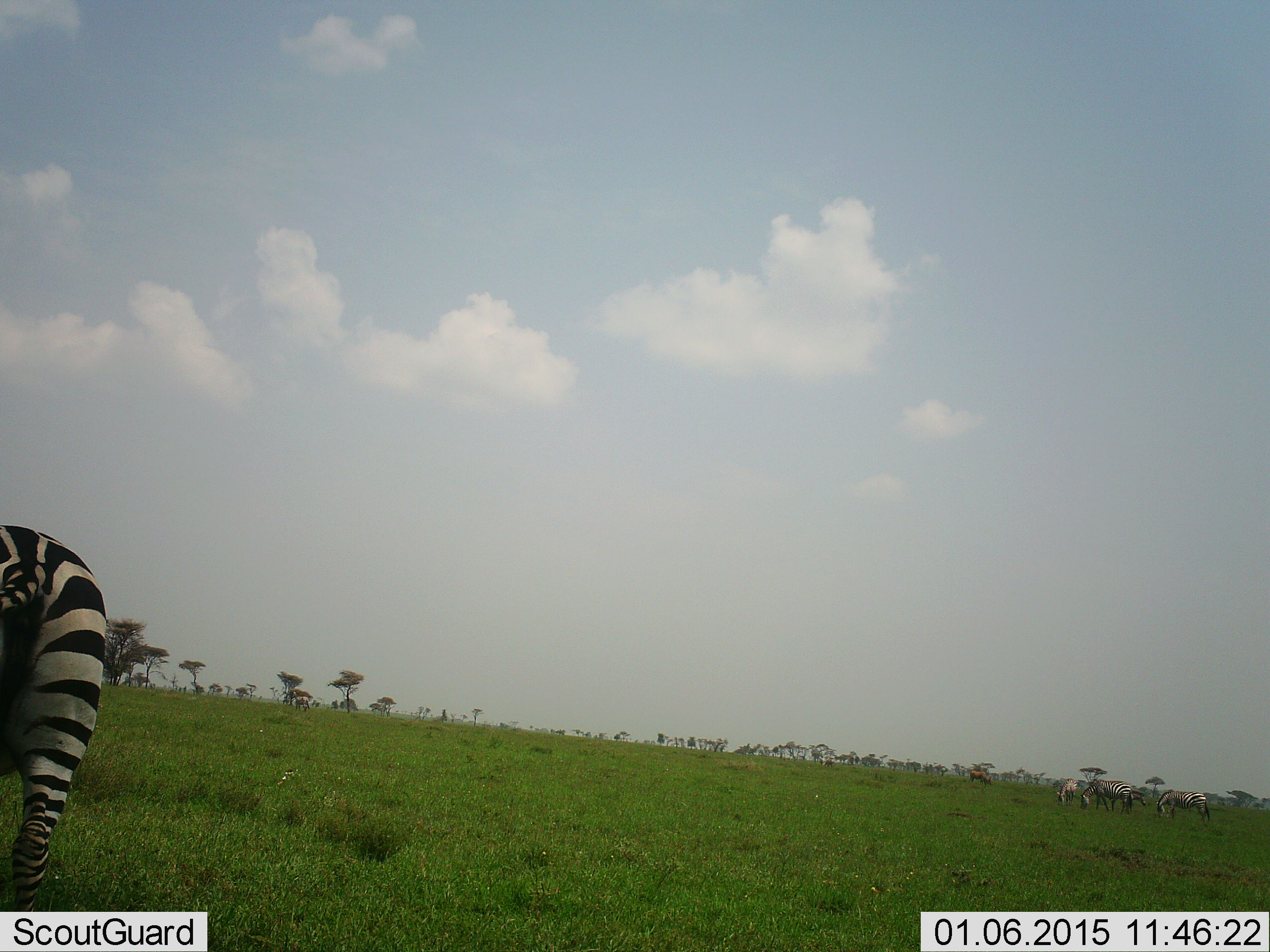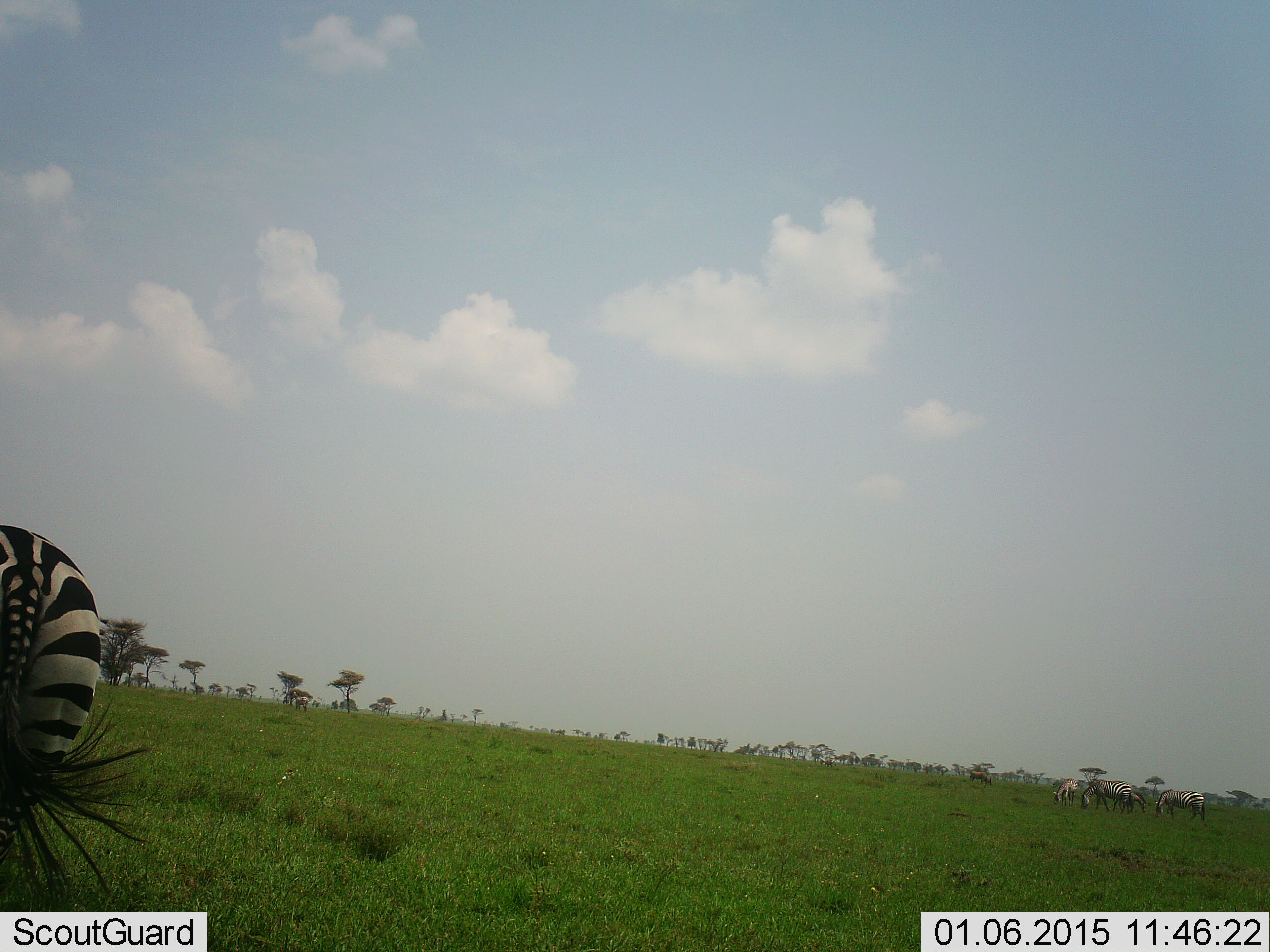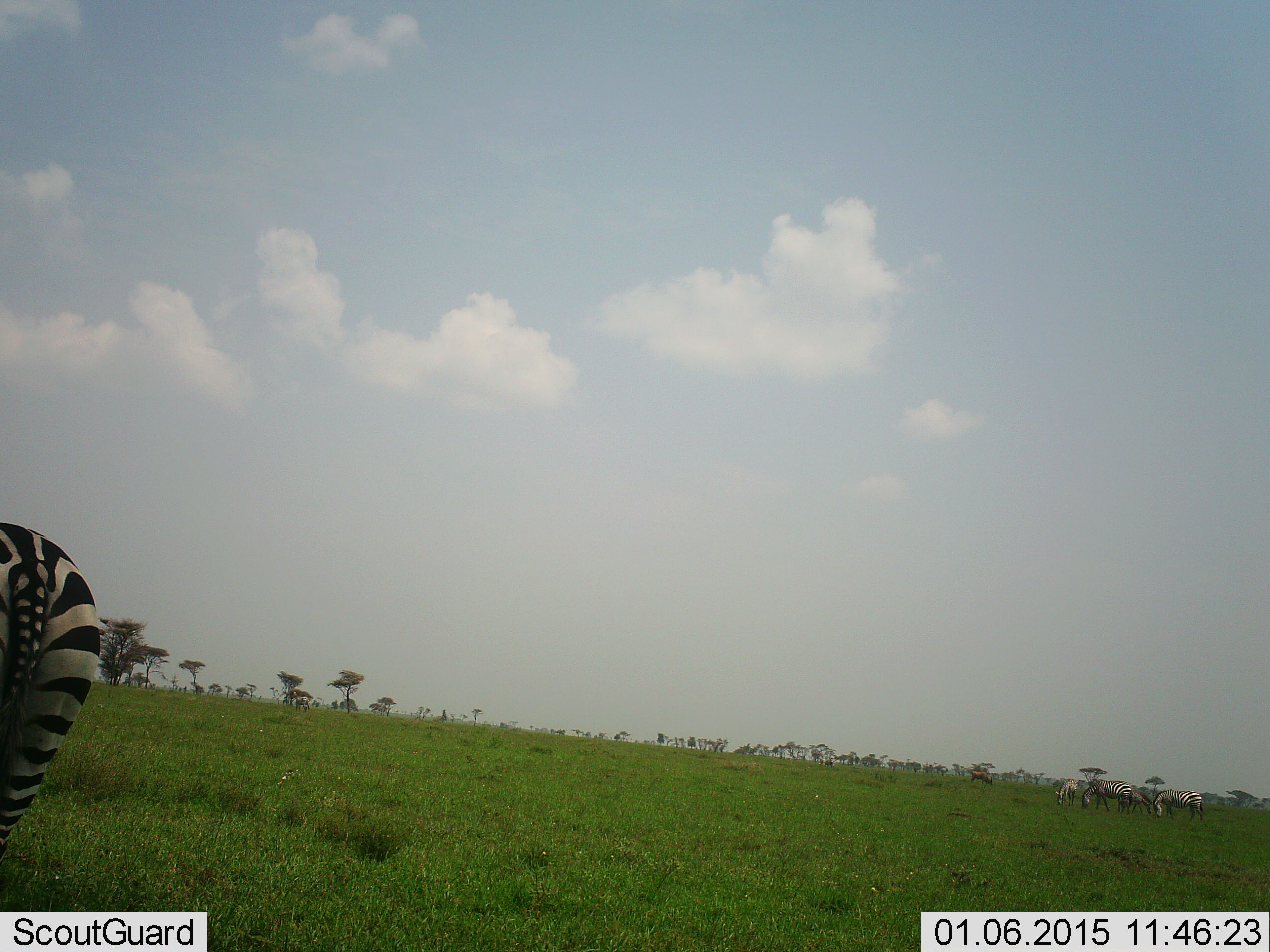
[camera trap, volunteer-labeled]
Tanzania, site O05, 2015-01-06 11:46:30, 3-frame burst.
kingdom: Animalia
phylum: Chordata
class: Mammalia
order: Perissodactyla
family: Equidae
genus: Equus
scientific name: Equus quagga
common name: plains zebra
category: zebra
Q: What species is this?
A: Zebra (plains zebra) (Equus quagga).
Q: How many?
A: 3.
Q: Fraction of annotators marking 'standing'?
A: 82%.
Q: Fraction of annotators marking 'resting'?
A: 0%.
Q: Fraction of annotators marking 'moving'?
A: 9%.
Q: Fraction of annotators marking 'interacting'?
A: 0%.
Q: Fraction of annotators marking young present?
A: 0%.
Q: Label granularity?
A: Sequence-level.